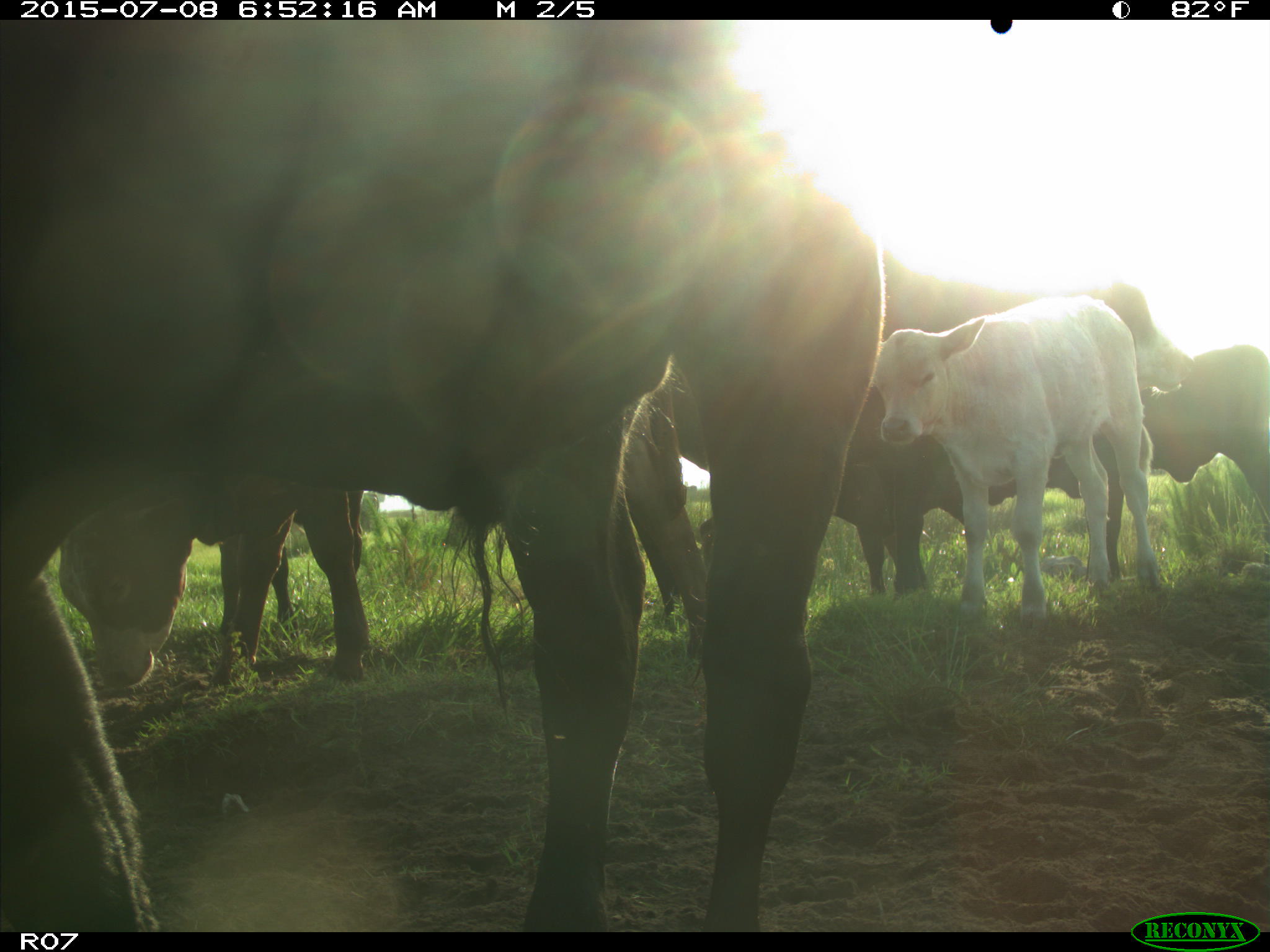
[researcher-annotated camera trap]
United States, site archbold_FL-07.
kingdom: Animalia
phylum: Chordata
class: Mammalia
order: Artiodactyla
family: Bovidae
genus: Bos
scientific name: Bos taurus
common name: domestic cow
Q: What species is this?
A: Bos taurus (domestic cow).